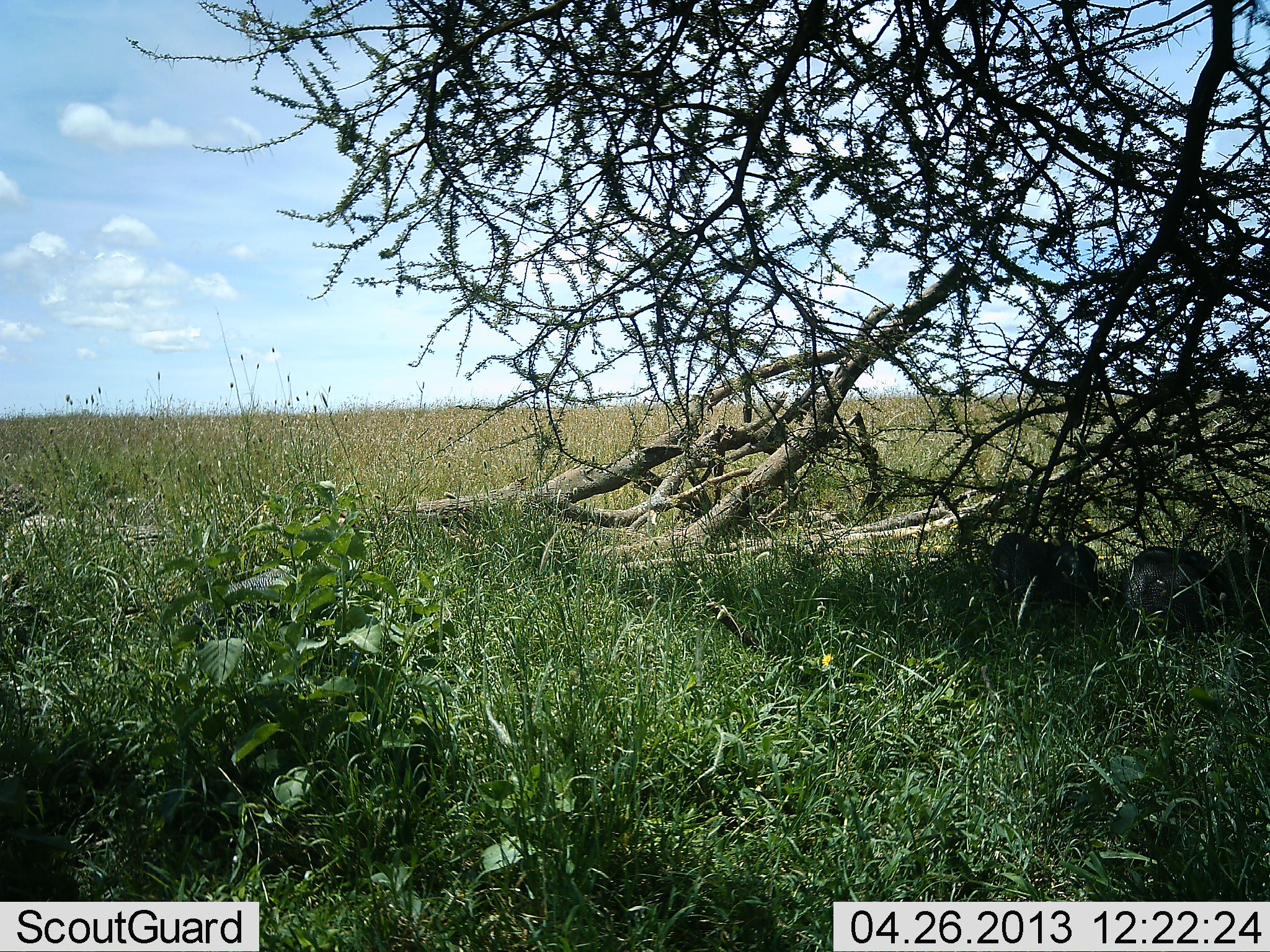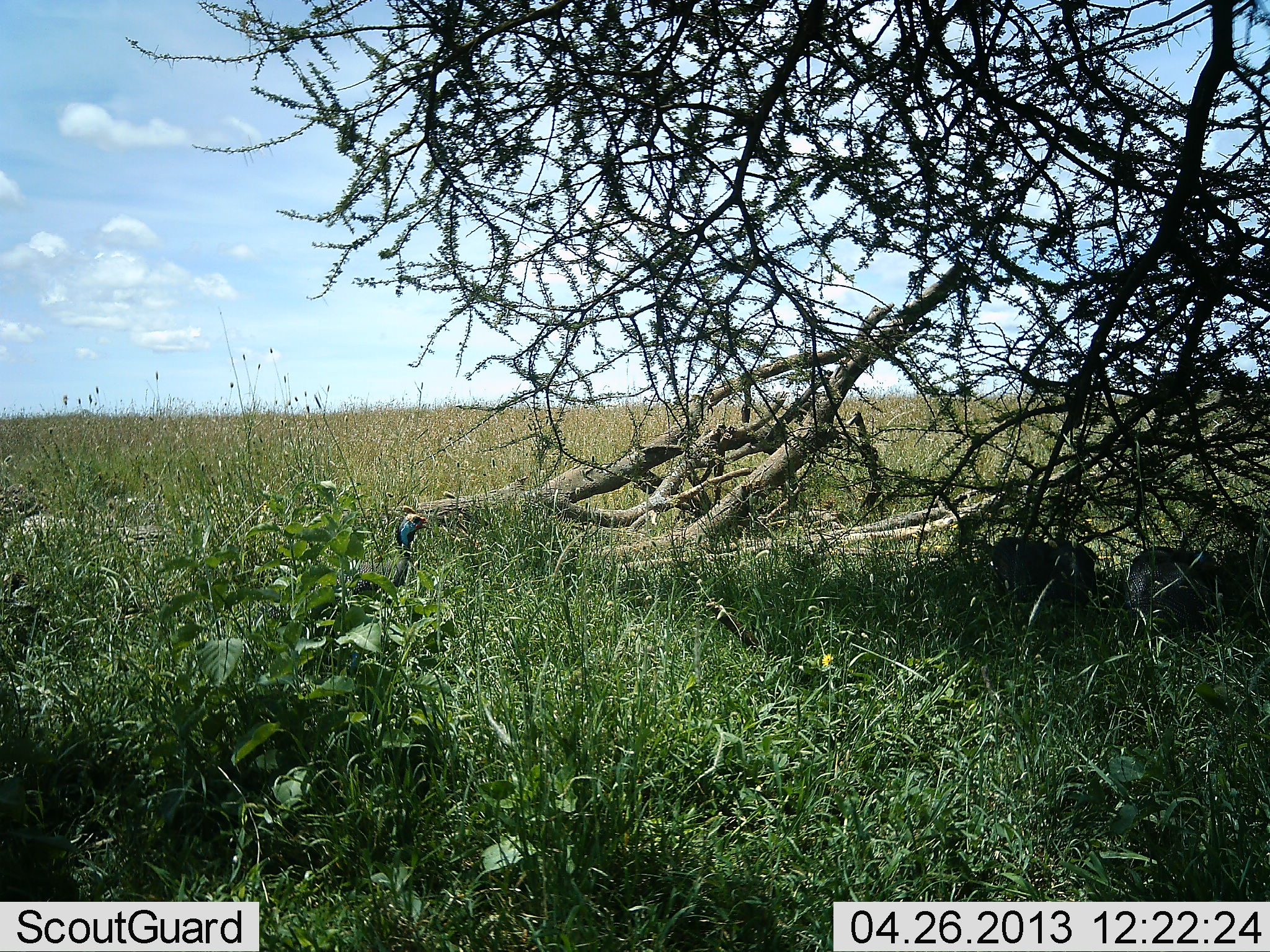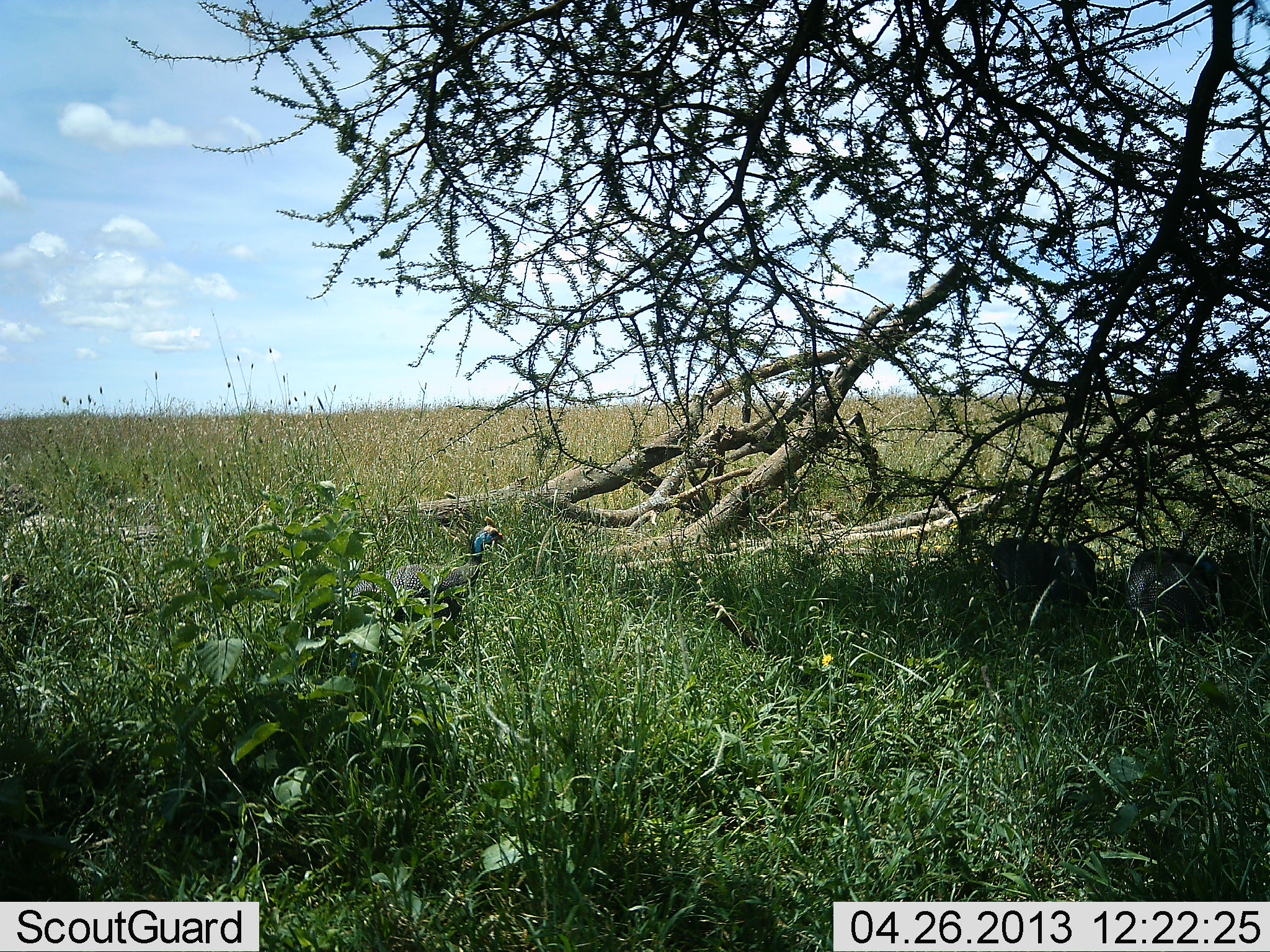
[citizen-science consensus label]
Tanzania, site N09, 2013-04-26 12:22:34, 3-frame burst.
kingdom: Animalia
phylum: Chordata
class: Aves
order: Galliformes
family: Numididae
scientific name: Numididae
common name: guinea fowl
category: guineafowl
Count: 3.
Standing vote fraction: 60%.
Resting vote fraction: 10%.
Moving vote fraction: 60%.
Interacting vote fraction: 0%.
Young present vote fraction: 0%.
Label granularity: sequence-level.